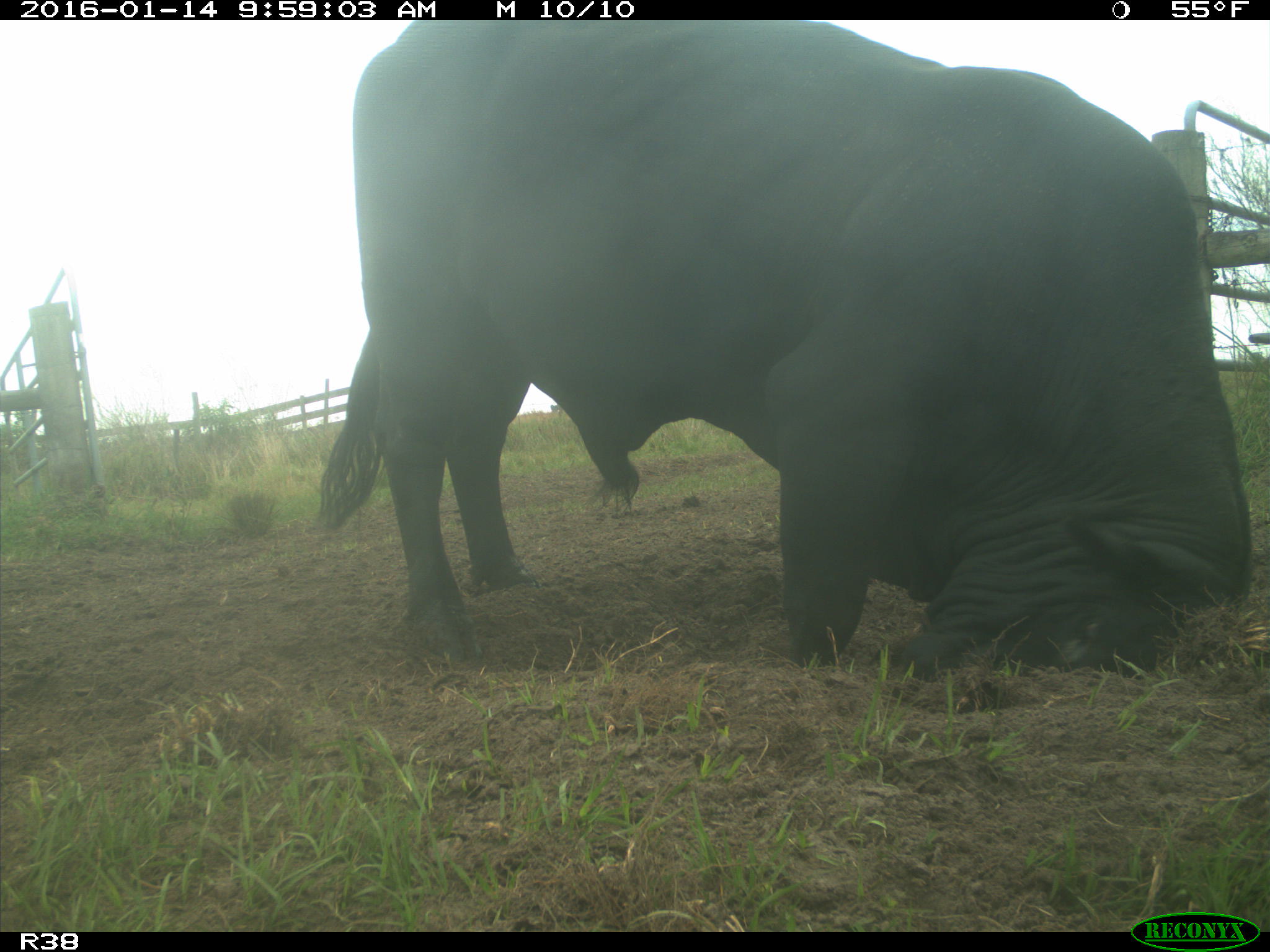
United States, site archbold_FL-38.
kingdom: Animalia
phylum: Chordata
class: Mammalia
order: Artiodactyla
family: Bovidae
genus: Bos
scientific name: Bos taurus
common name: domestic cow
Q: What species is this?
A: Bos taurus (domestic cow).